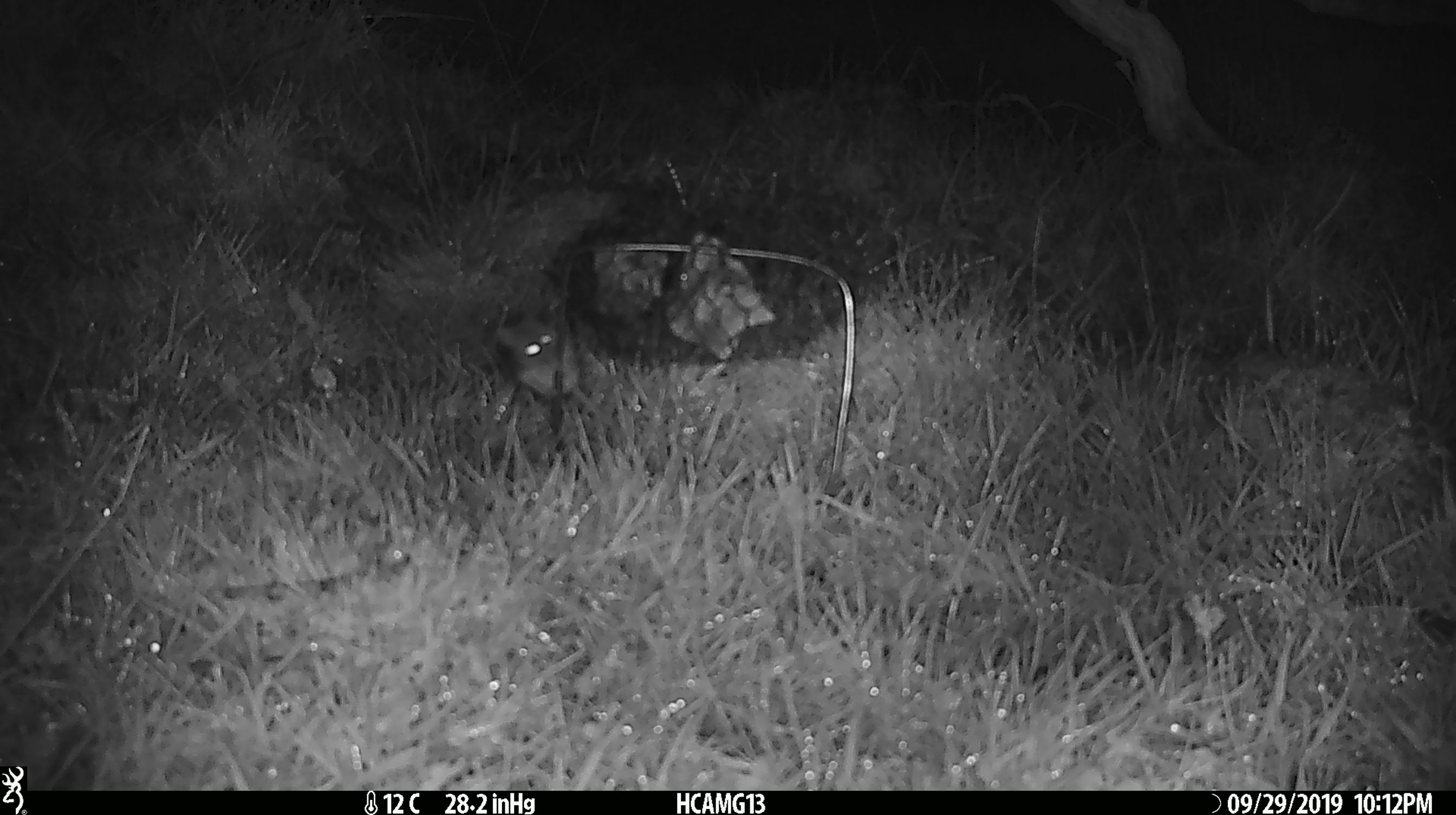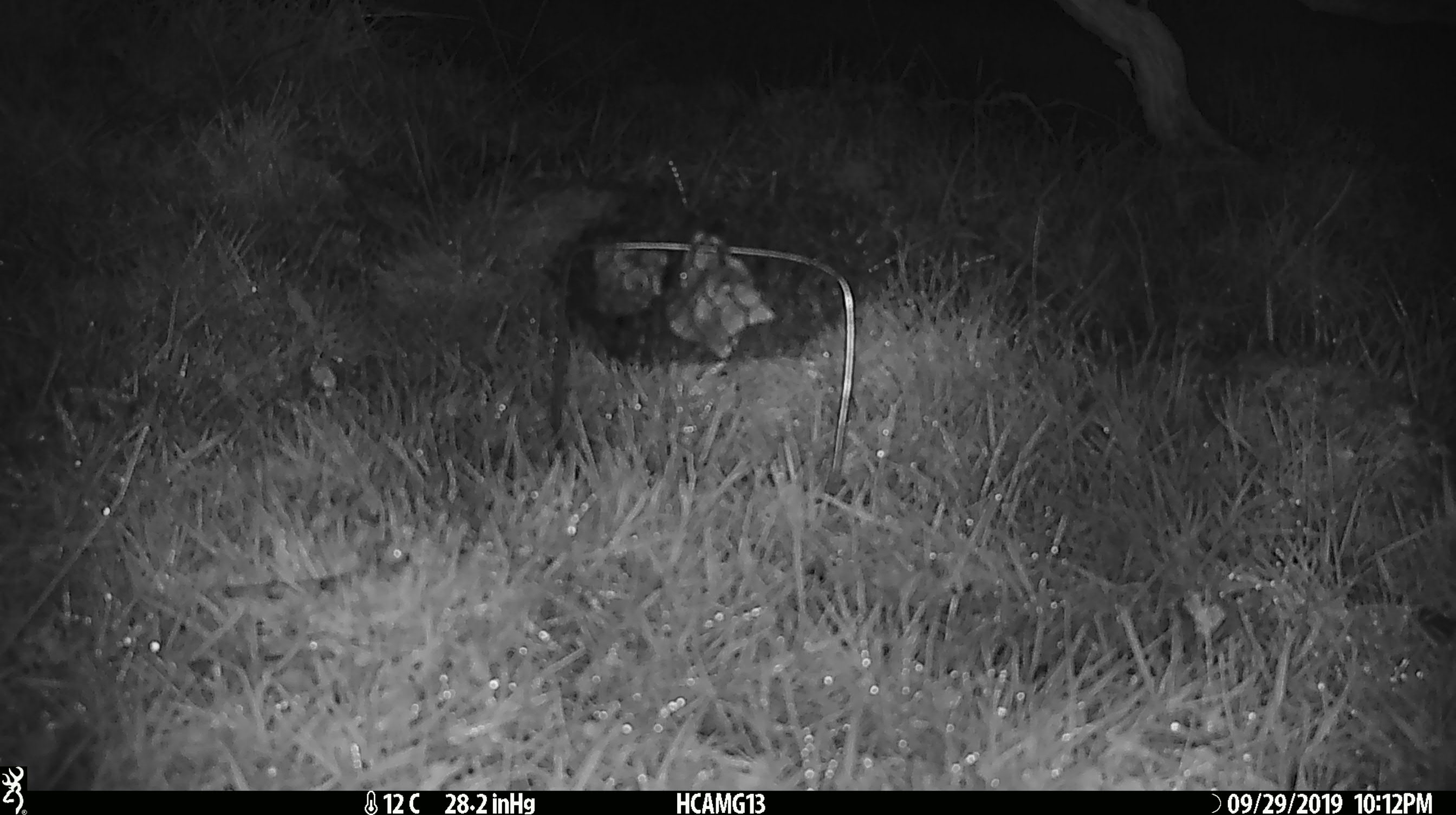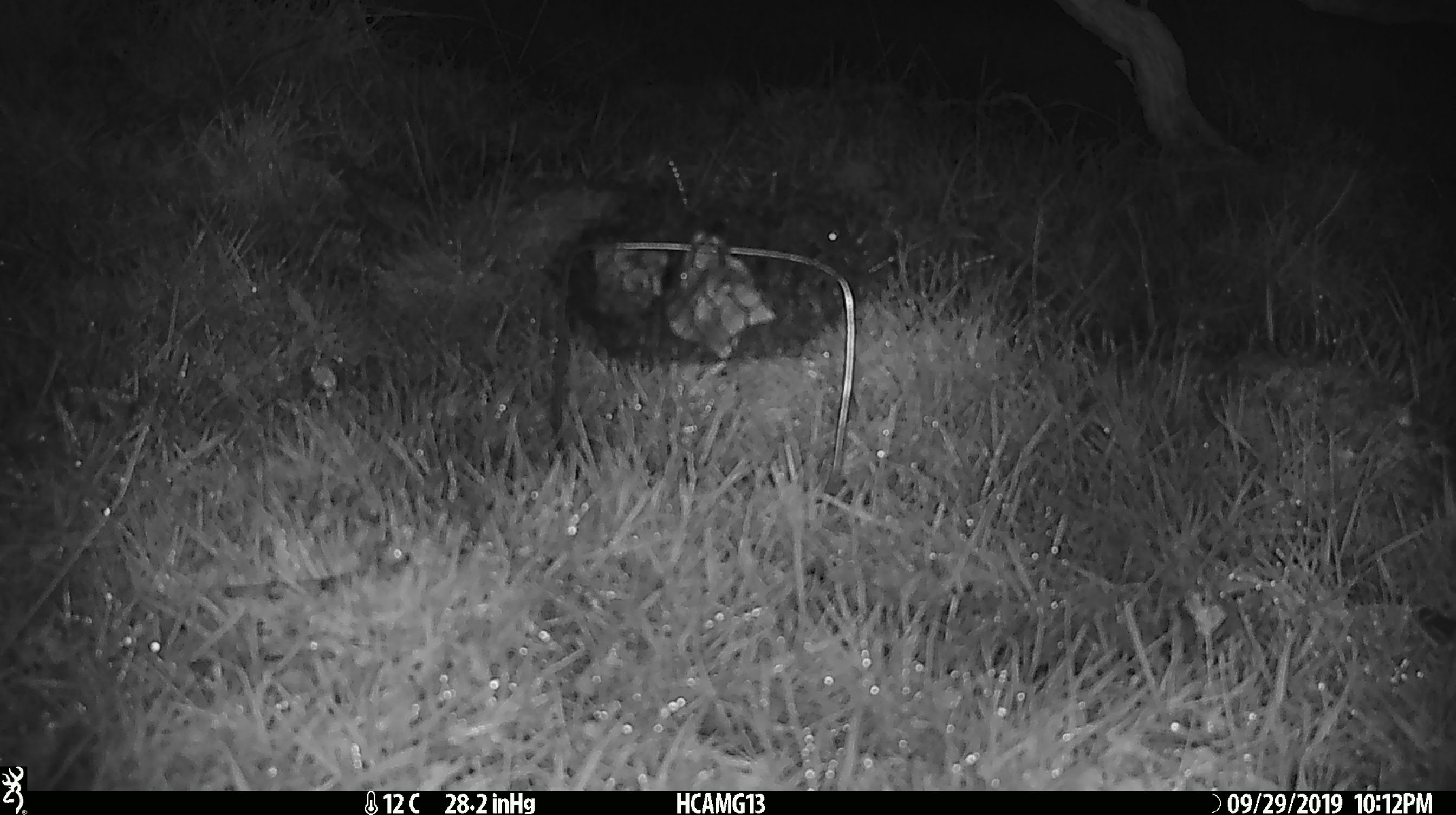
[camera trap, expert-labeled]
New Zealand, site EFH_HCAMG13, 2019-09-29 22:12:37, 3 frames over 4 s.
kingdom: Animalia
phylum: Chordata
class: Mammalia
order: Rodentia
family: Muridae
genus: Mus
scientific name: Mus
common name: mouse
Mouse (Mus).